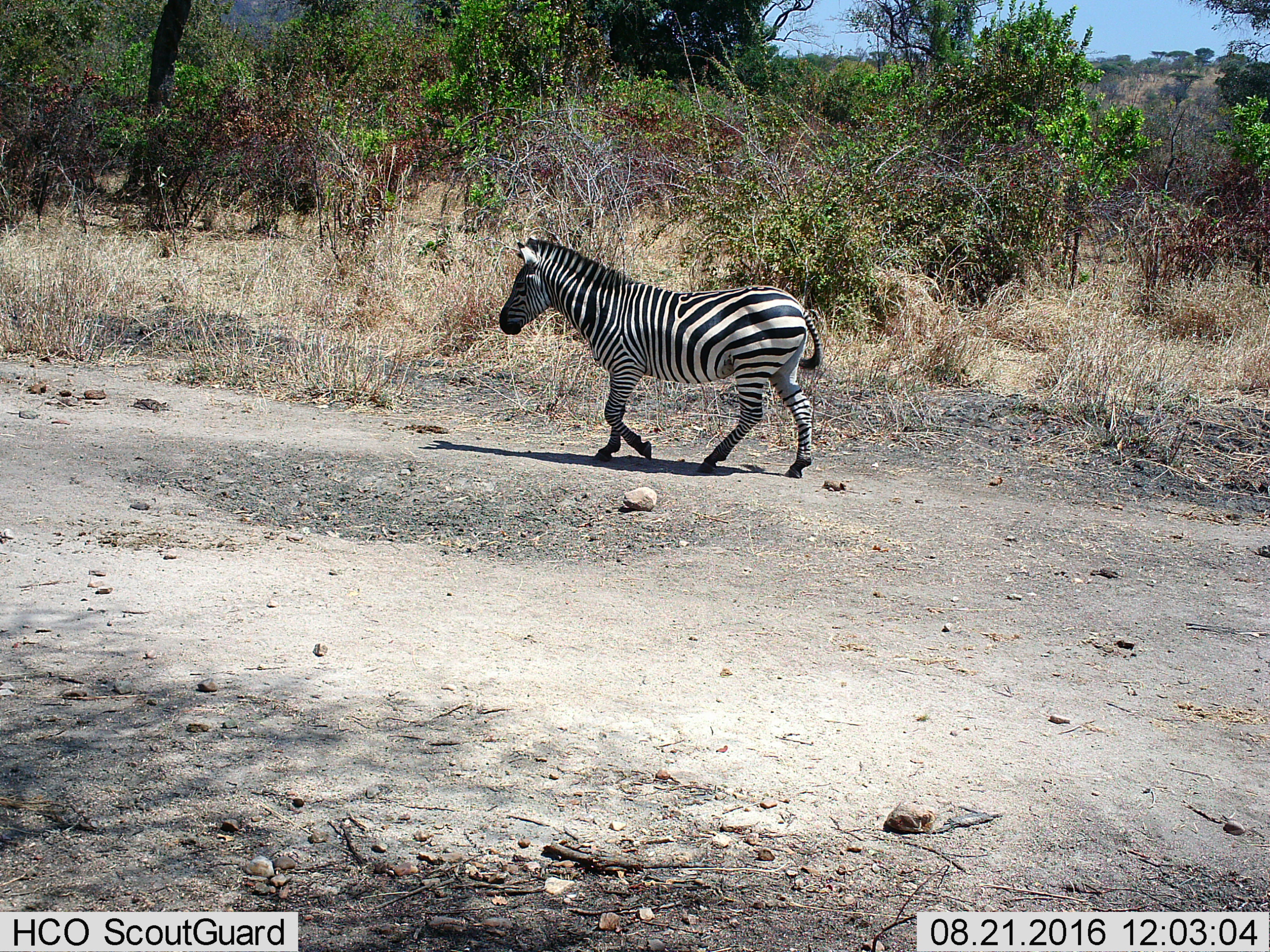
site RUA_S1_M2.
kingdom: Animalia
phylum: Chordata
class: Mammalia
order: Perissodactyla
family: Equidae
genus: Equus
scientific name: Equus quagga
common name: plains zebra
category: zebraplains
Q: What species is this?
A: Zebraplains (plains zebra) (Equus quagga).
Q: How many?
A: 1.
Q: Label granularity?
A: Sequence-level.